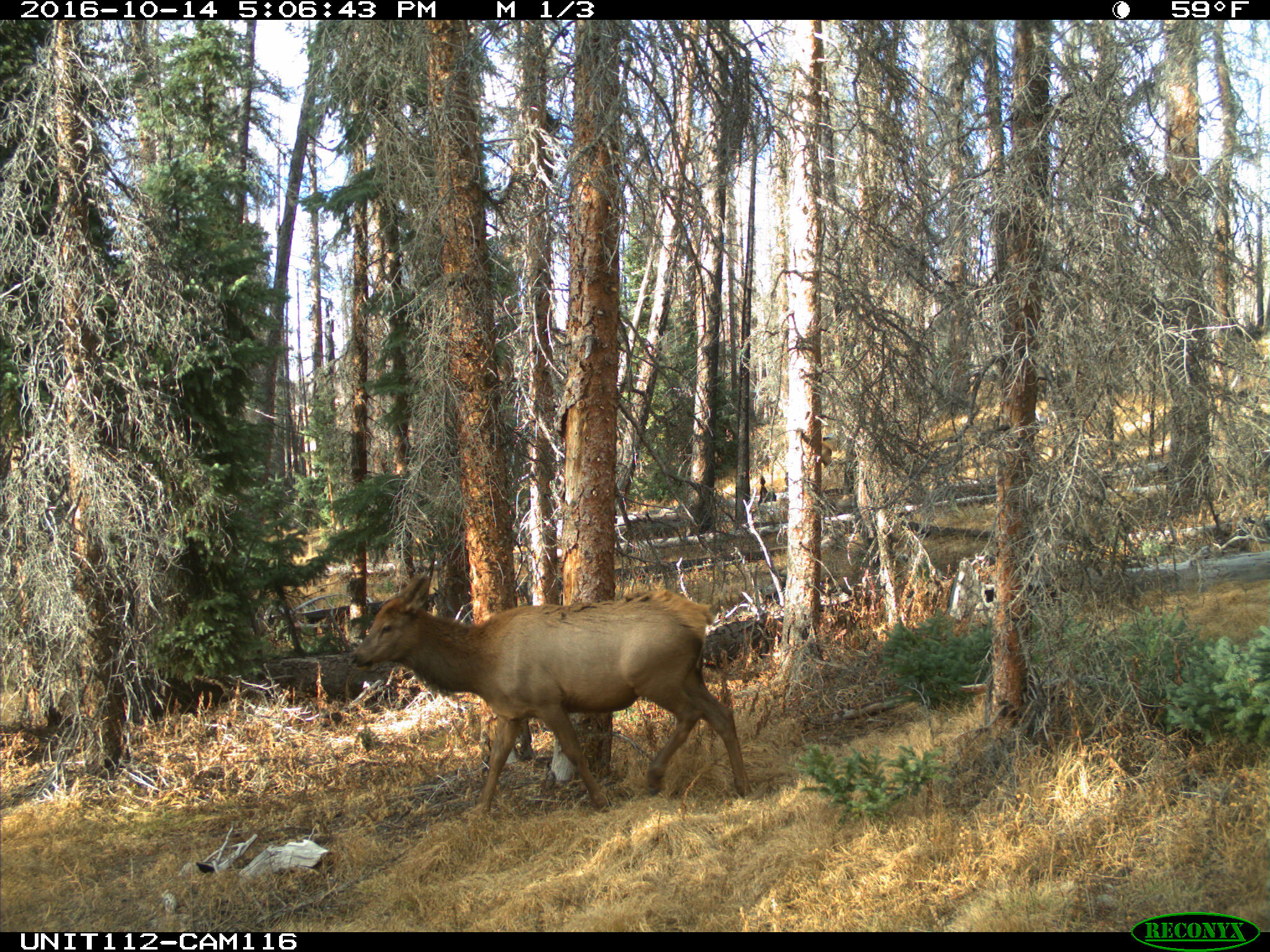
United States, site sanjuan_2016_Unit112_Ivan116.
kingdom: Animalia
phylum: Chordata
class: Mammalia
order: Artiodactyla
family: Cervidae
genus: Cervus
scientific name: Cervus elaphus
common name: red deer